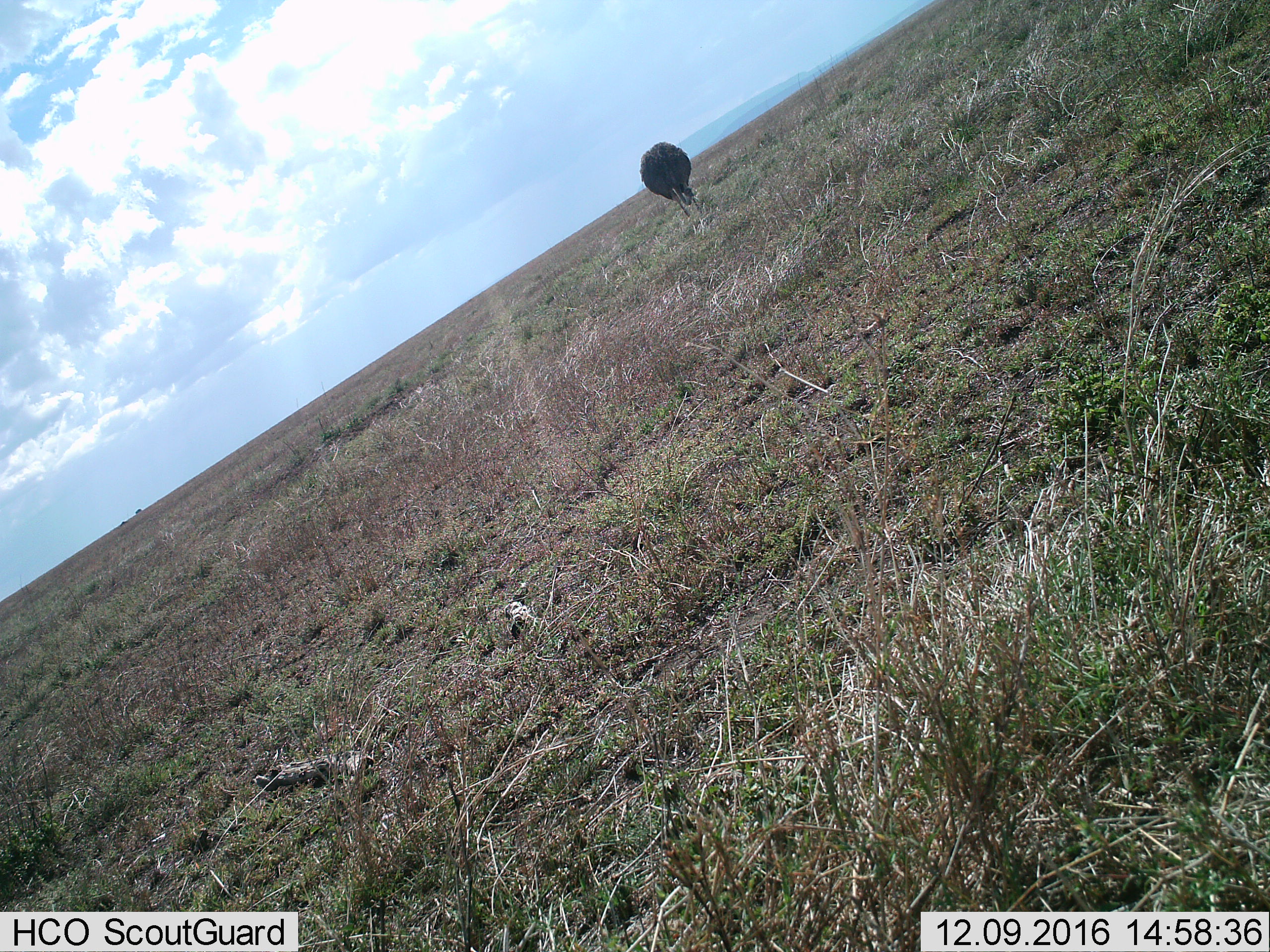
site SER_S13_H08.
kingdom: Animalia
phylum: Chordata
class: Aves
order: Struthioniformes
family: Struthionidae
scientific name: Struthionidae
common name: ostrich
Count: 1.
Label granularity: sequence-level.